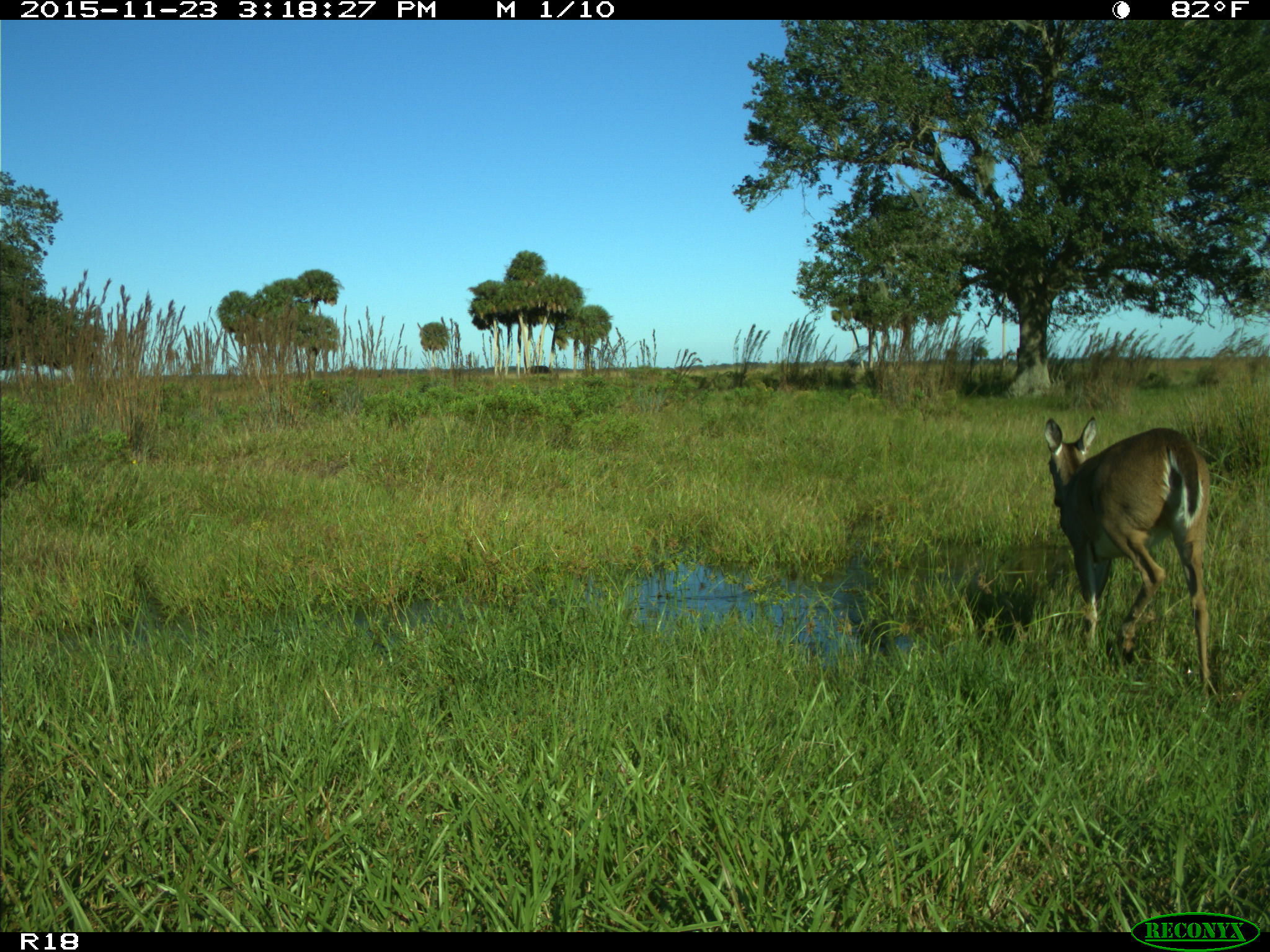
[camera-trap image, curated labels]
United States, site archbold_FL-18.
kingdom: Animalia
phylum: Chordata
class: Mammalia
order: Artiodactyla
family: Cervidae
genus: Odocoileus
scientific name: Odocoileus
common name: deer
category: unidentified deer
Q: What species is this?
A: Unidentified deer (deer) (Odocoileus).